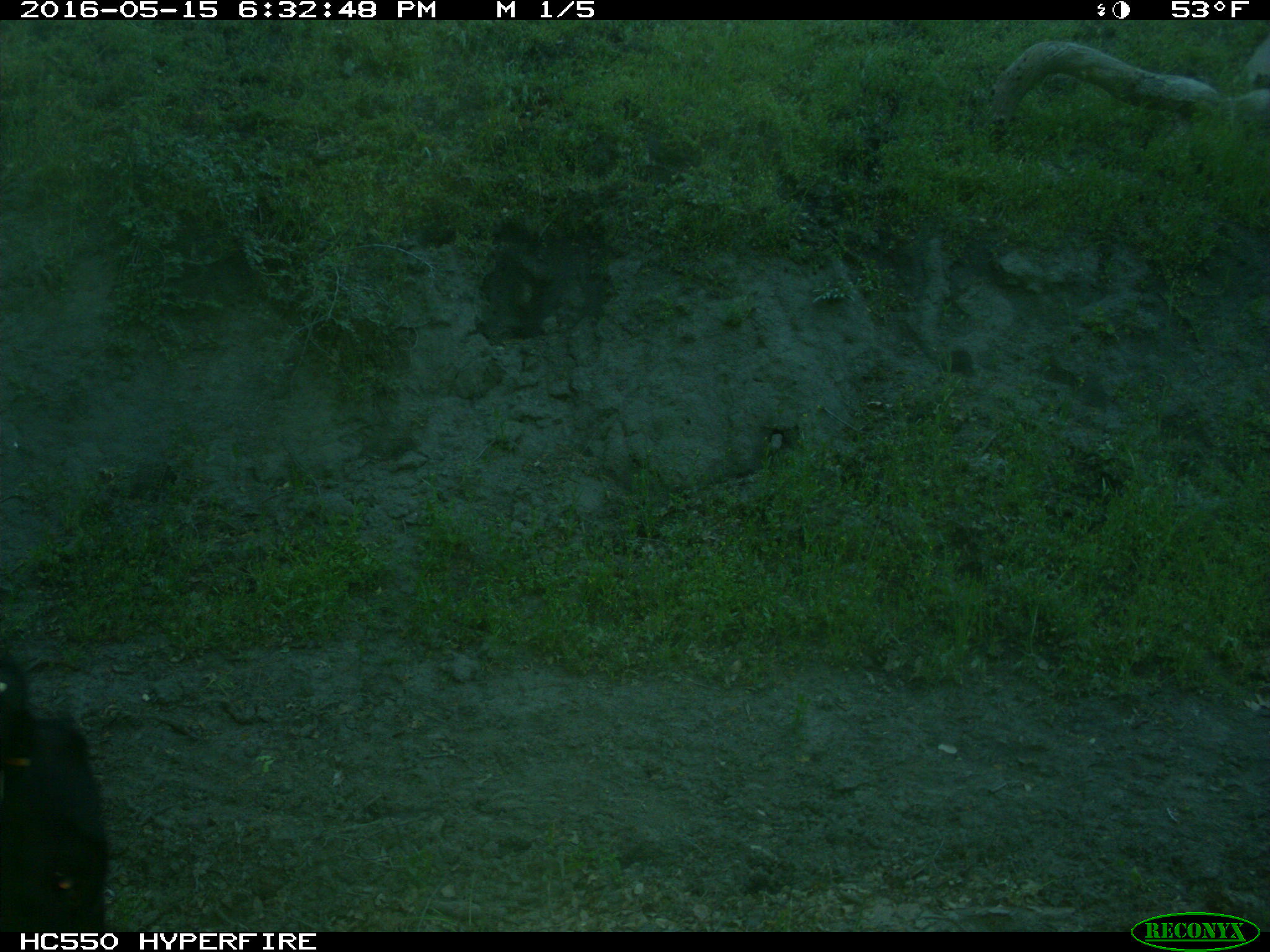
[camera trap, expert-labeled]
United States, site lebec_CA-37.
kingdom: Animalia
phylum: Chordata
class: Mammalia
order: Artiodactyla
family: Bovidae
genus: Bos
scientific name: Bos taurus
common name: domestic cow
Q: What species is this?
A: Bos taurus (domestic cow).